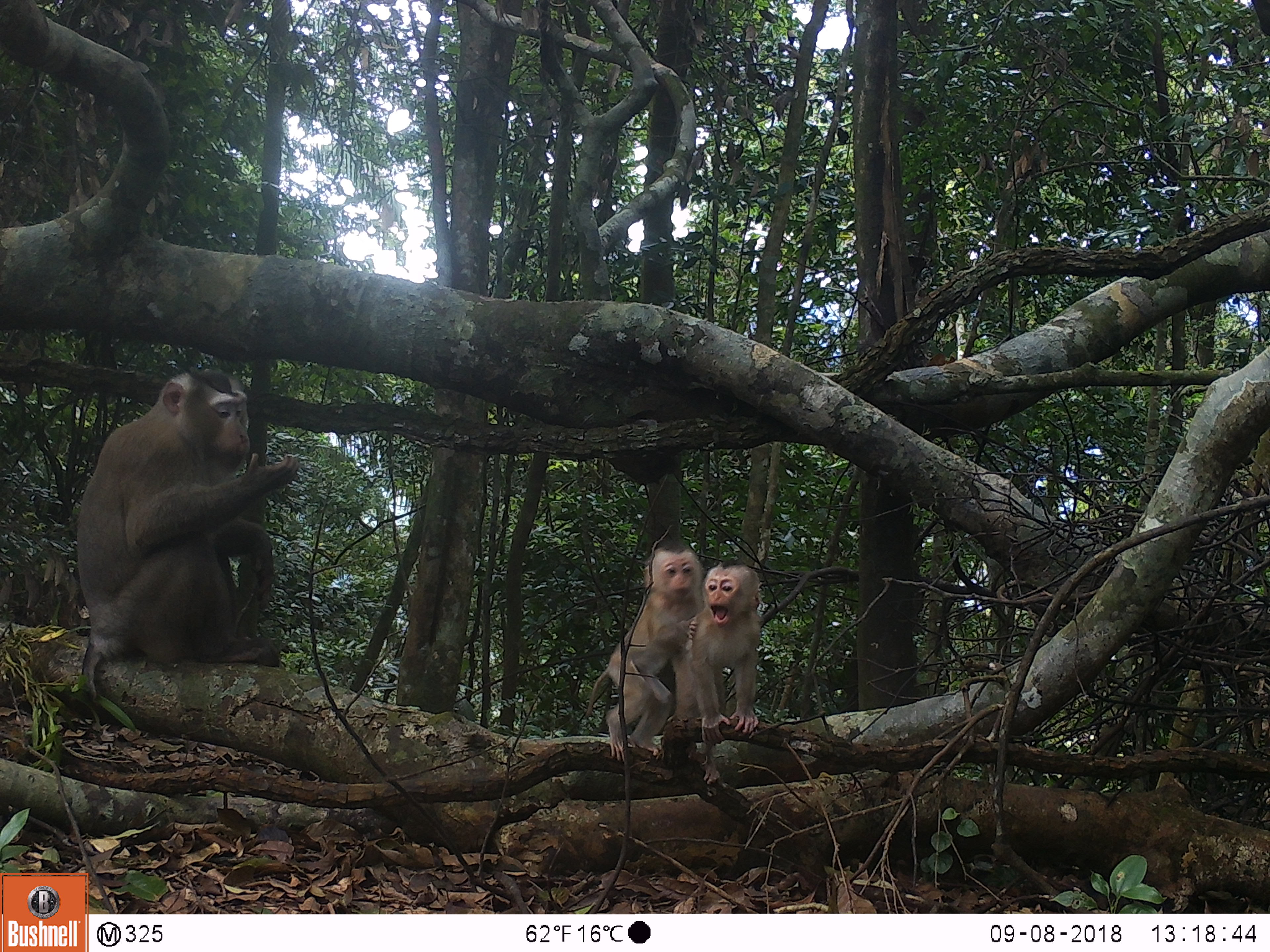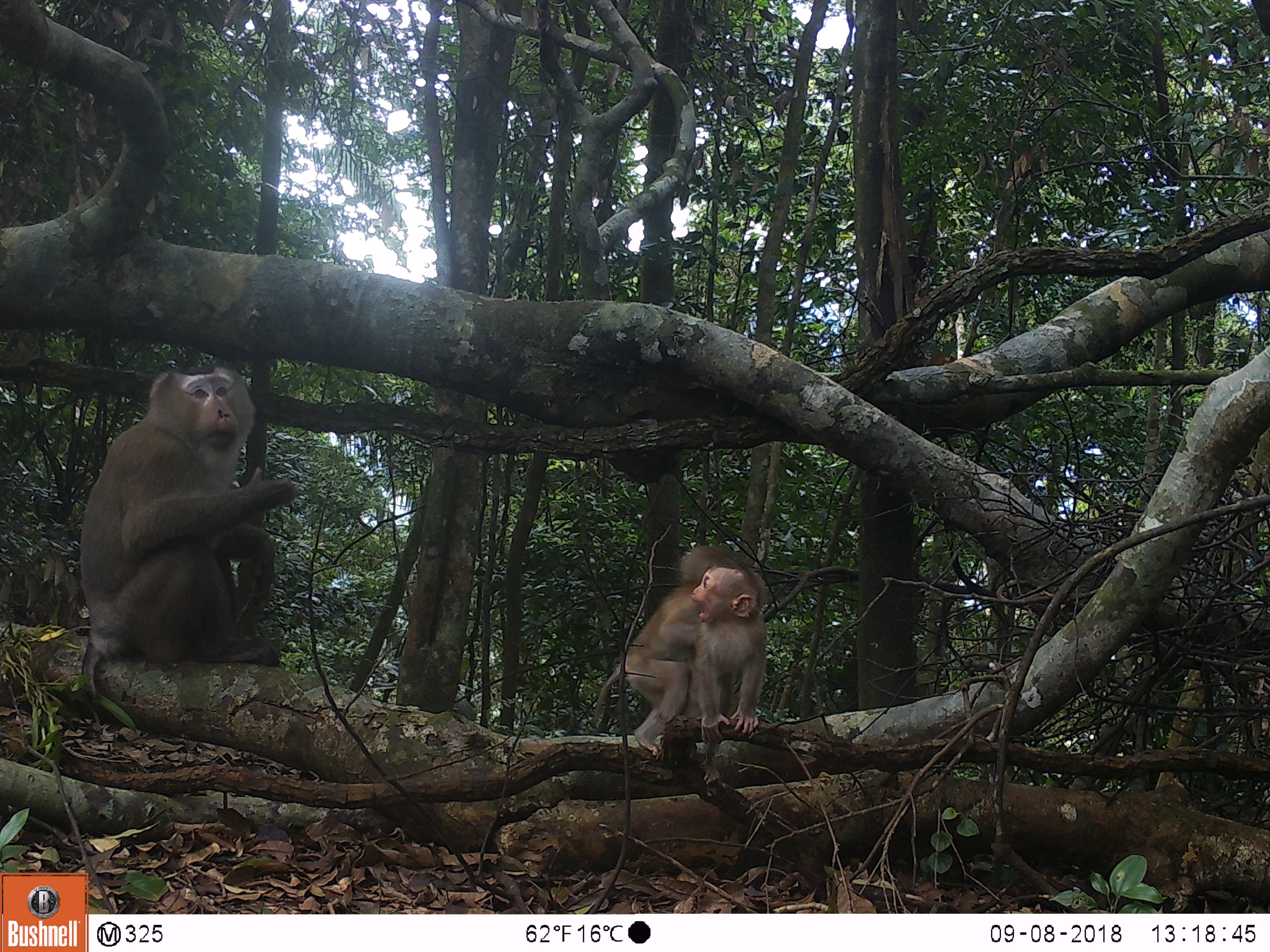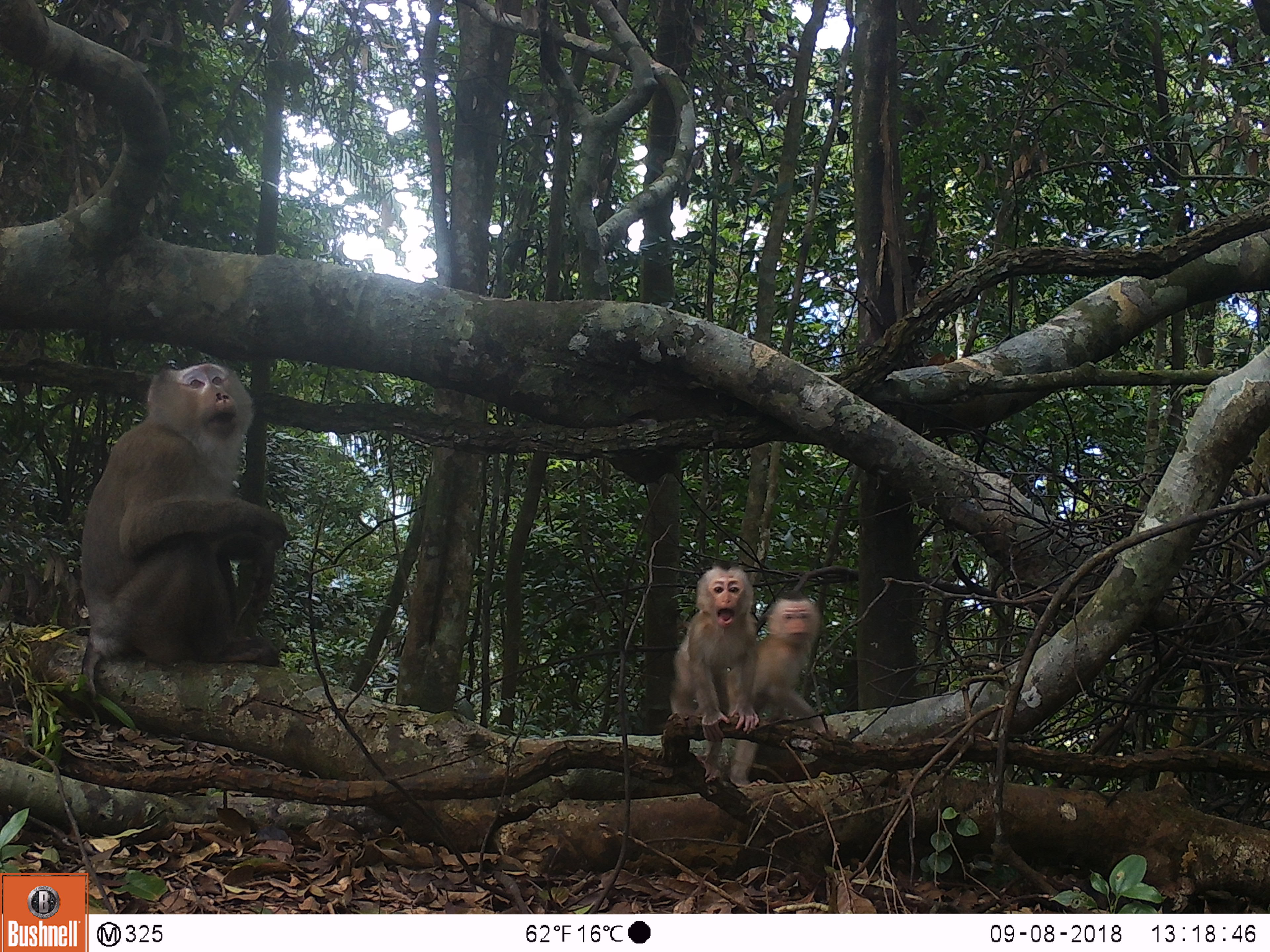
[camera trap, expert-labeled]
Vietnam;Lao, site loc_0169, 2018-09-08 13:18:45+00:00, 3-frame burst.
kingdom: Animalia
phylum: Chordata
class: Mammalia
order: Primates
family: Cercopithecidae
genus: Macaca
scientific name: Macaca nemestrina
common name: pig-tailed macaque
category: pig tailed macaque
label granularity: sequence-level